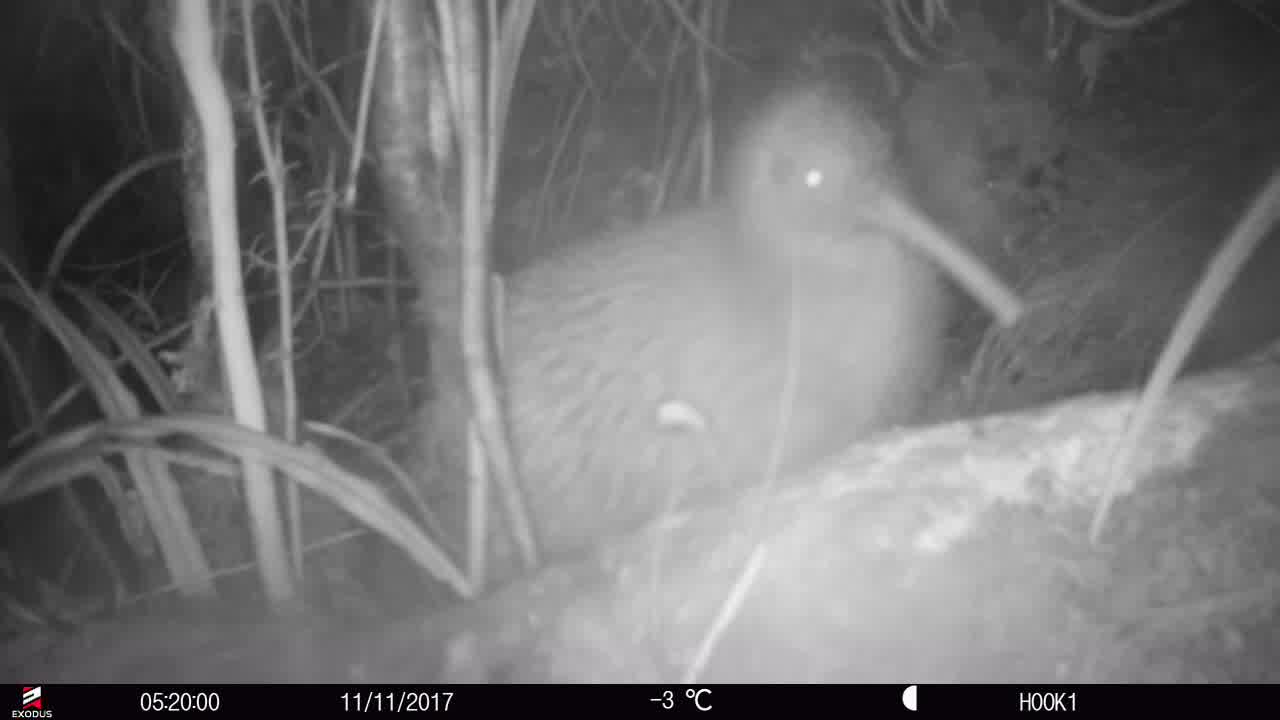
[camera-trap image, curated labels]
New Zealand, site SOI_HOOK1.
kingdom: Animalia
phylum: Chordata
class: Aves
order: Apterygiformes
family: Apterygidae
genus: Apteryx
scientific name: Apteryx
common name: kiwi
Kiwi (Apteryx).